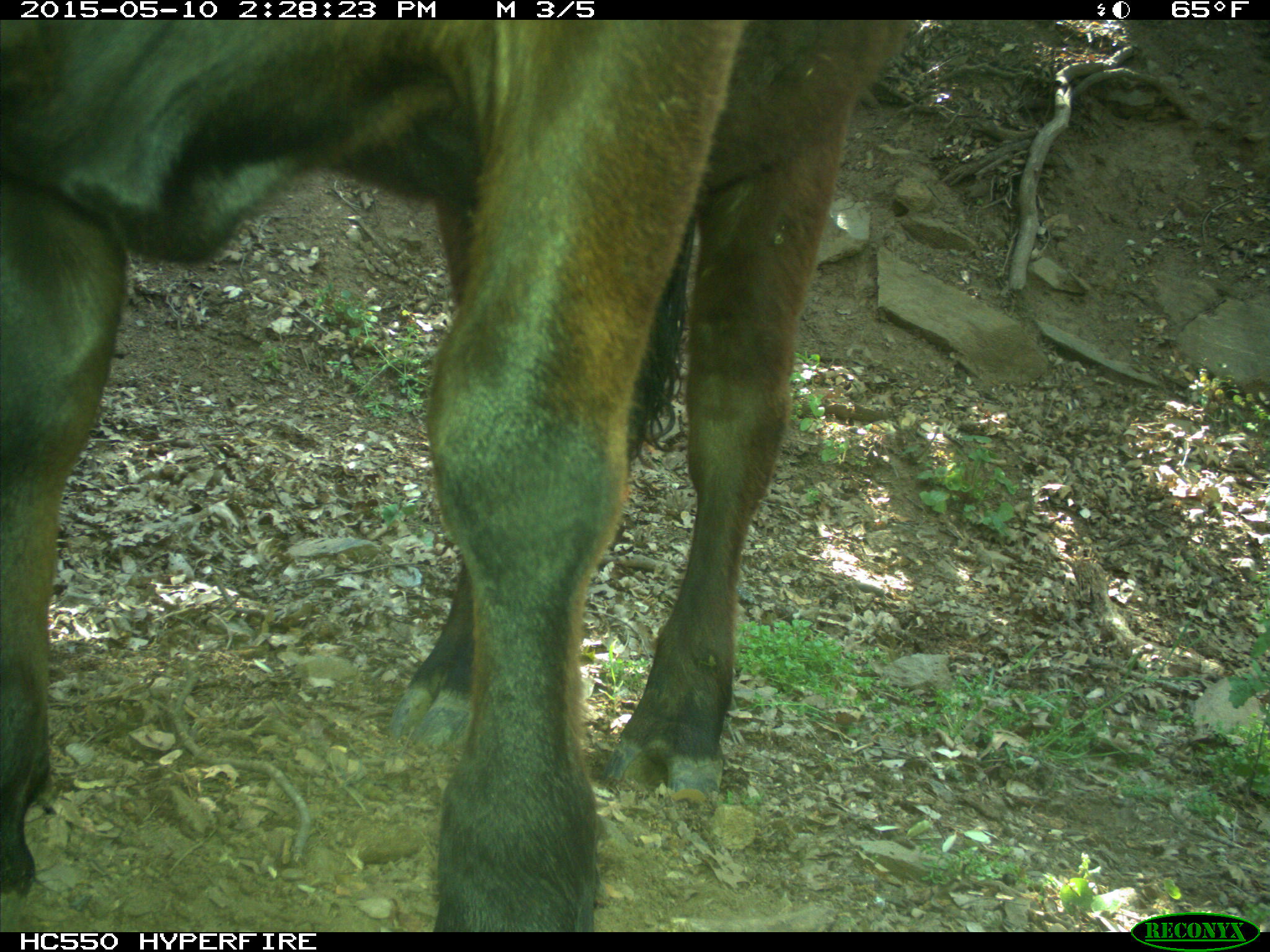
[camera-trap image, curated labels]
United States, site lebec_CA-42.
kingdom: Animalia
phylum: Chordata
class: Mammalia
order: Artiodactyla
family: Bovidae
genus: Bos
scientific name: Bos taurus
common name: domestic cow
Bos taurus (domestic cow).